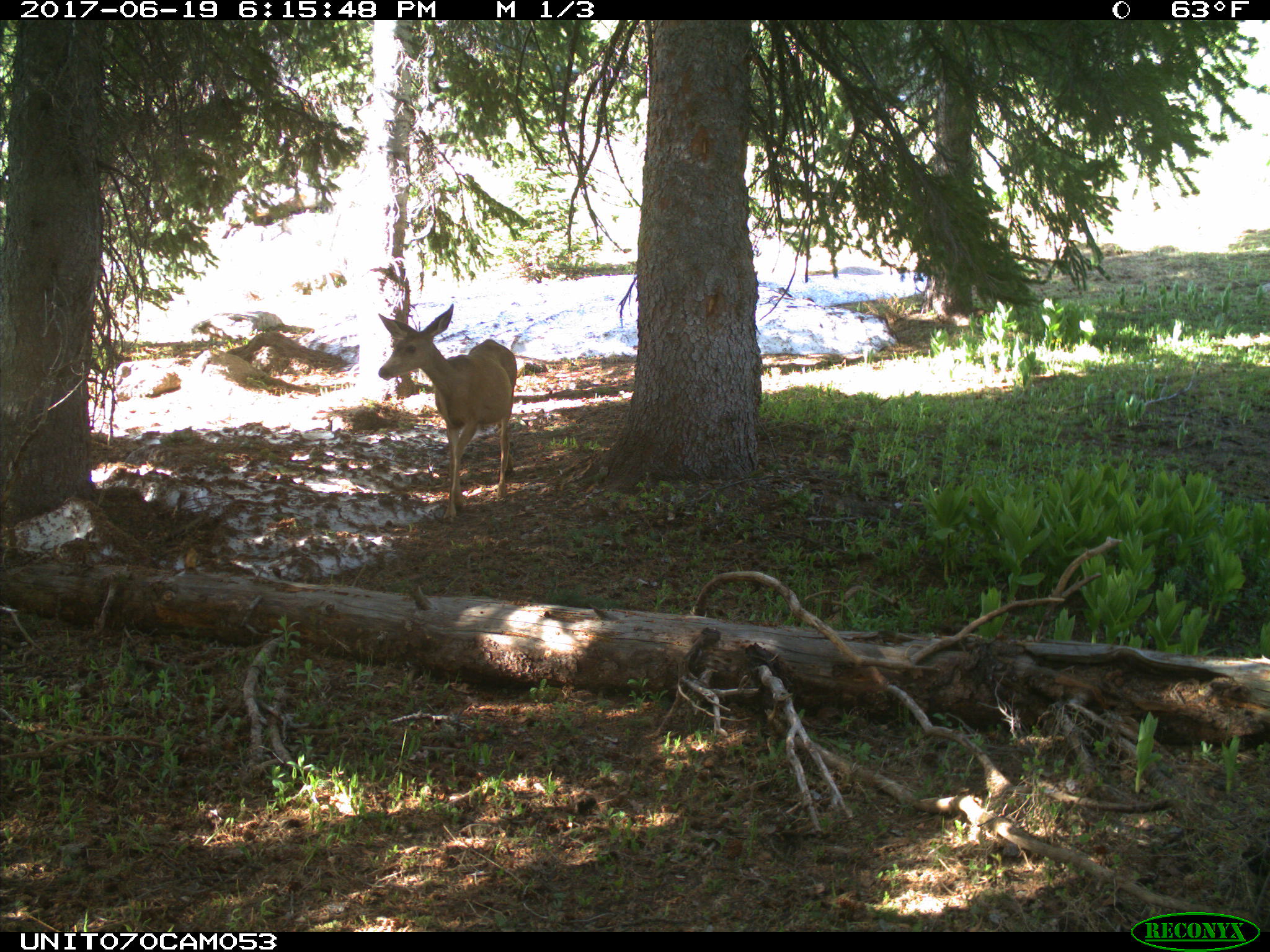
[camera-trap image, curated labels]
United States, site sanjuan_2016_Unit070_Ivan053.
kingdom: Animalia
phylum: Chordata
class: Mammalia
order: Artiodactyla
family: Cervidae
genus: Odocoileus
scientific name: Odocoileus hemionus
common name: mule deer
Odocoileus hemionus (mule deer).